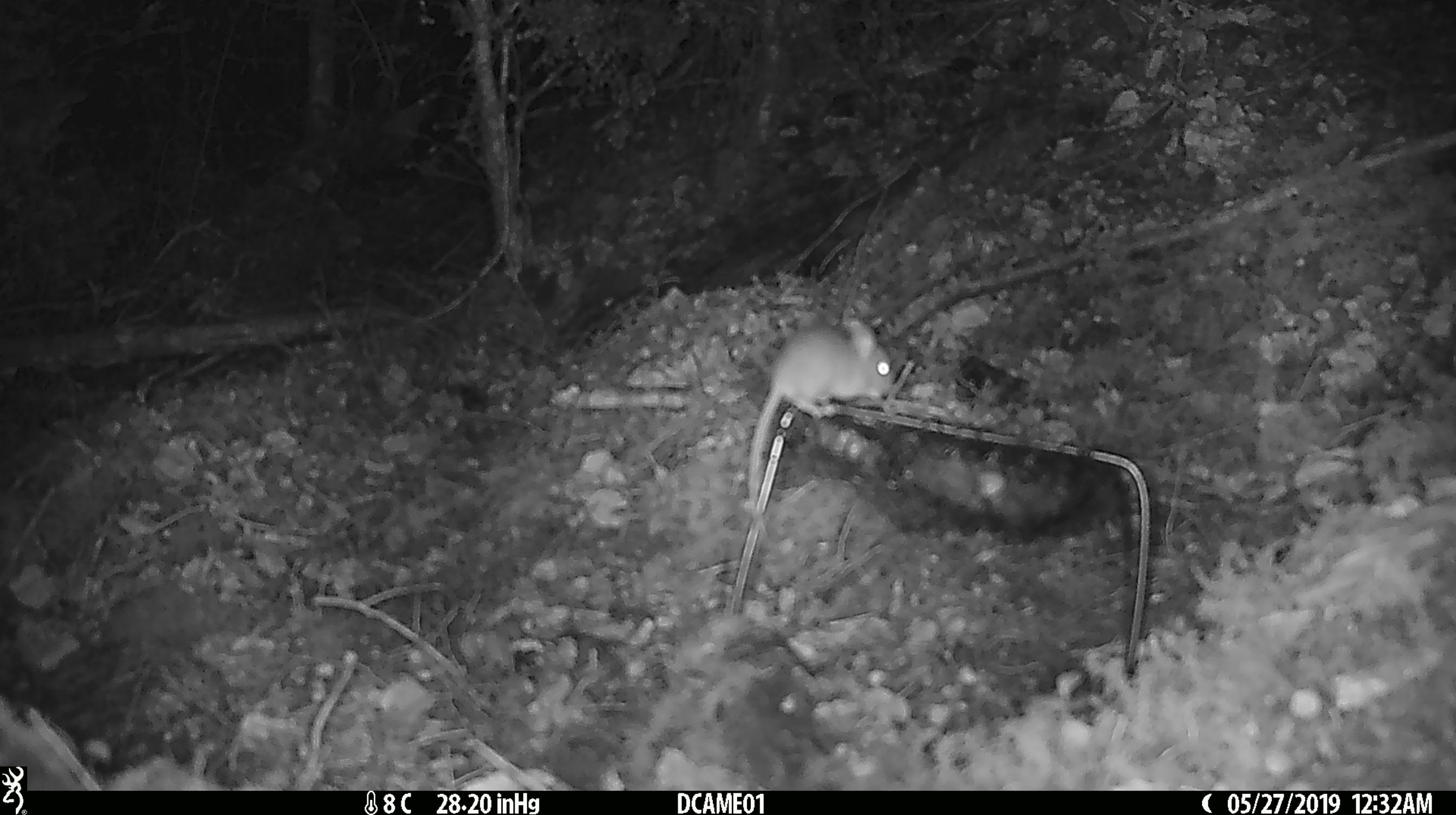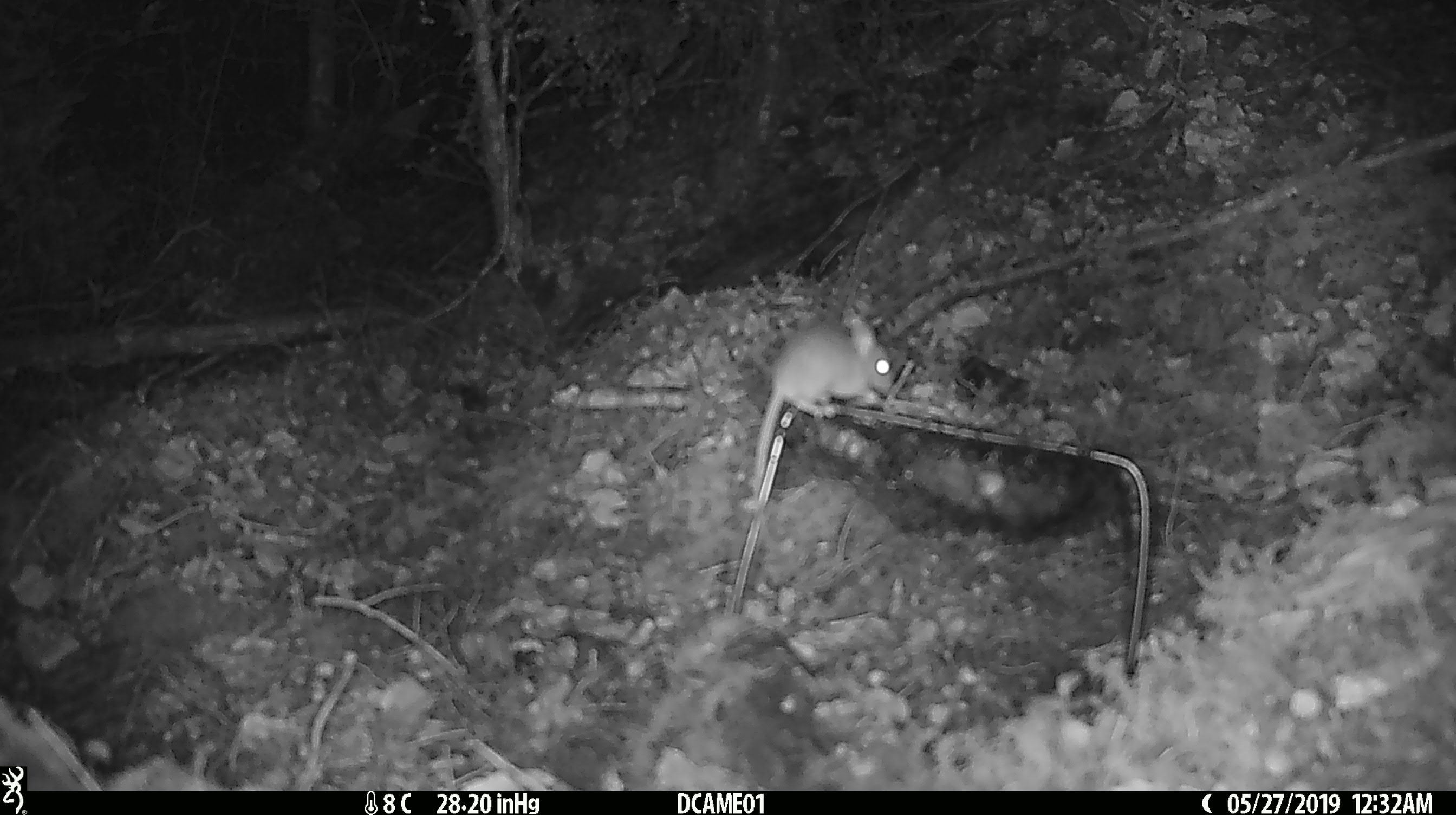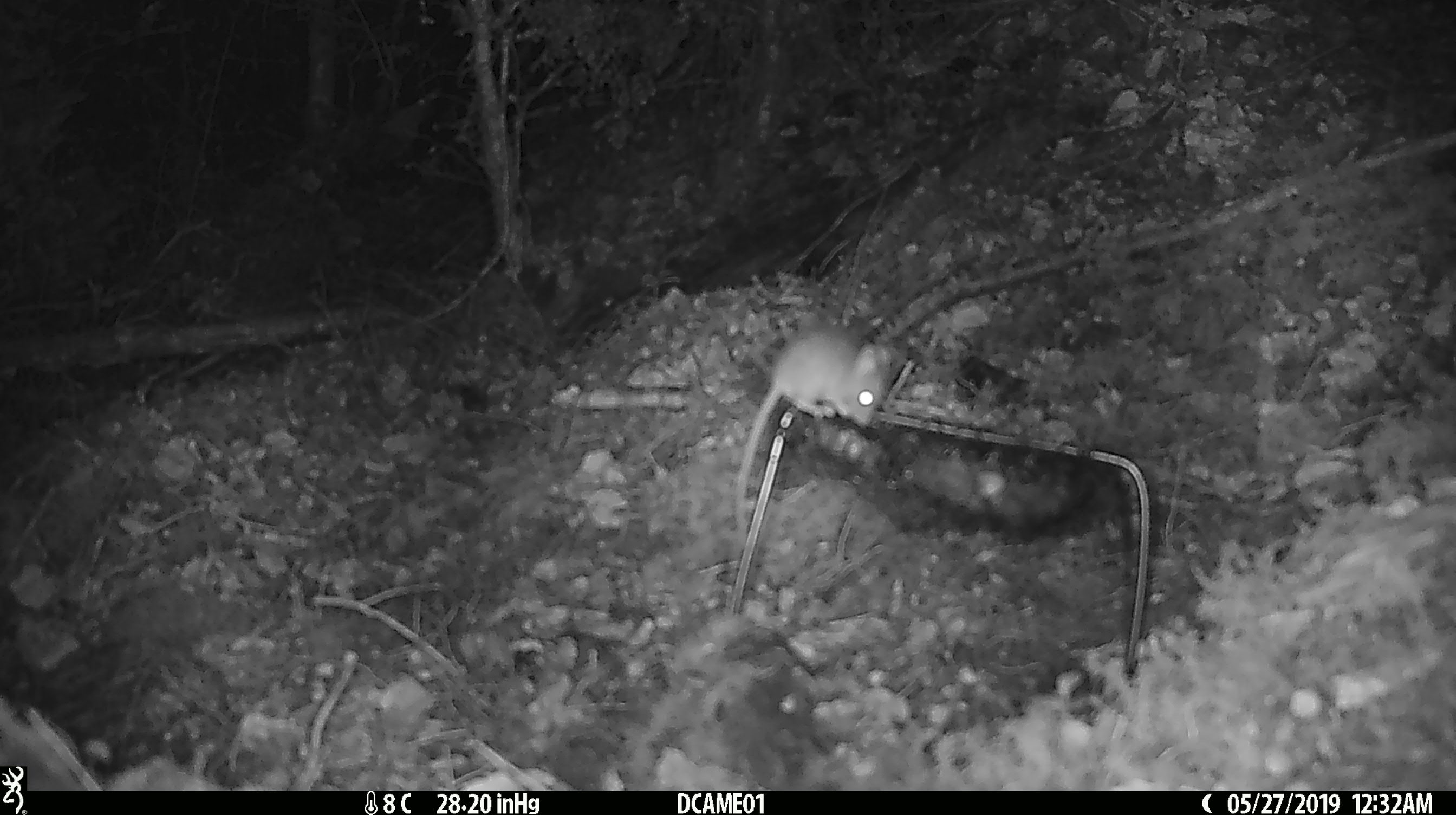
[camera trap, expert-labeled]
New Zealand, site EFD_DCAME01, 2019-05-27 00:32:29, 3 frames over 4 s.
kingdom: Animalia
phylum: Chordata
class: Mammalia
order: Rodentia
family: Muridae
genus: Mus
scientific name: Mus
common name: mouse